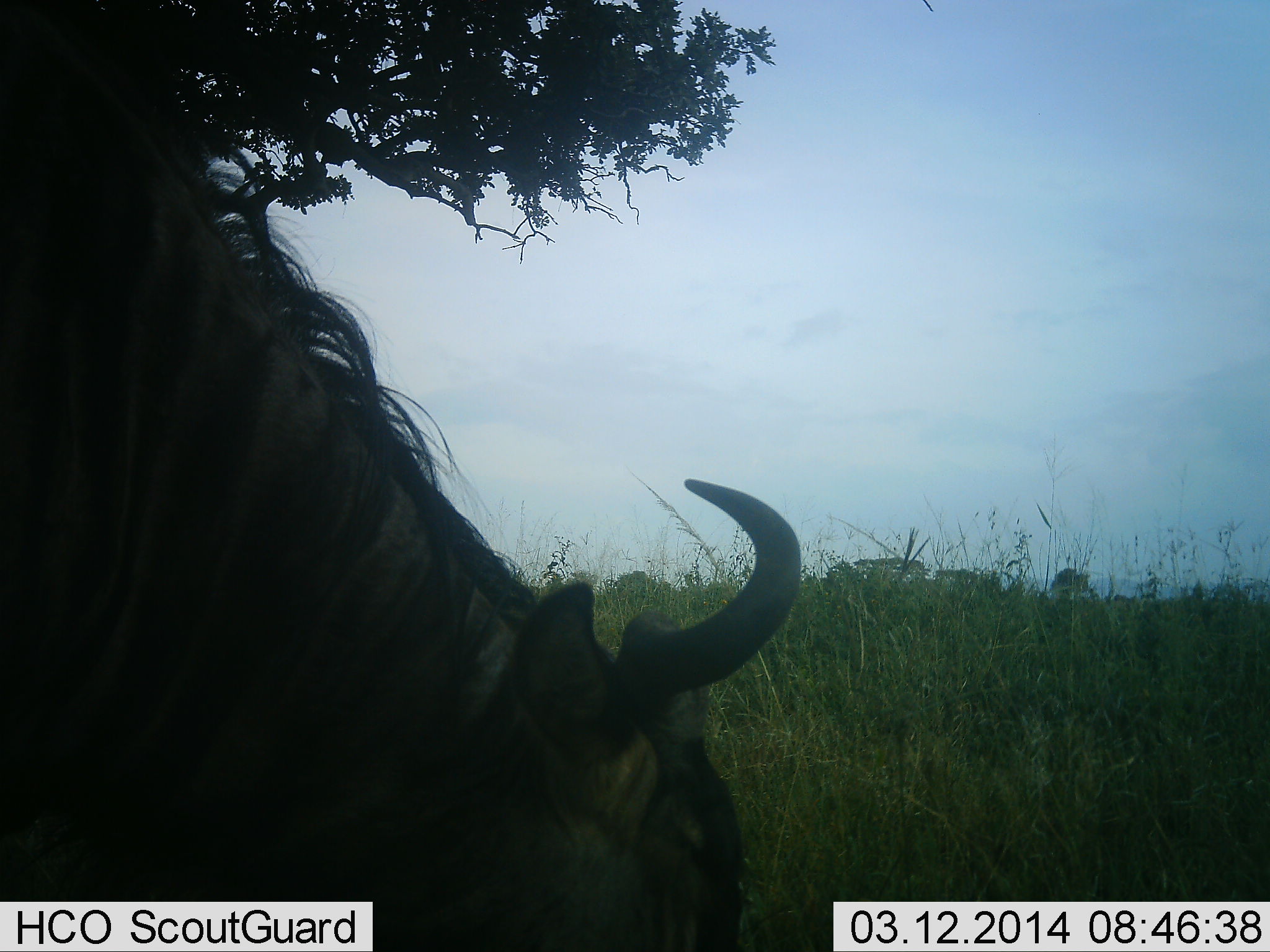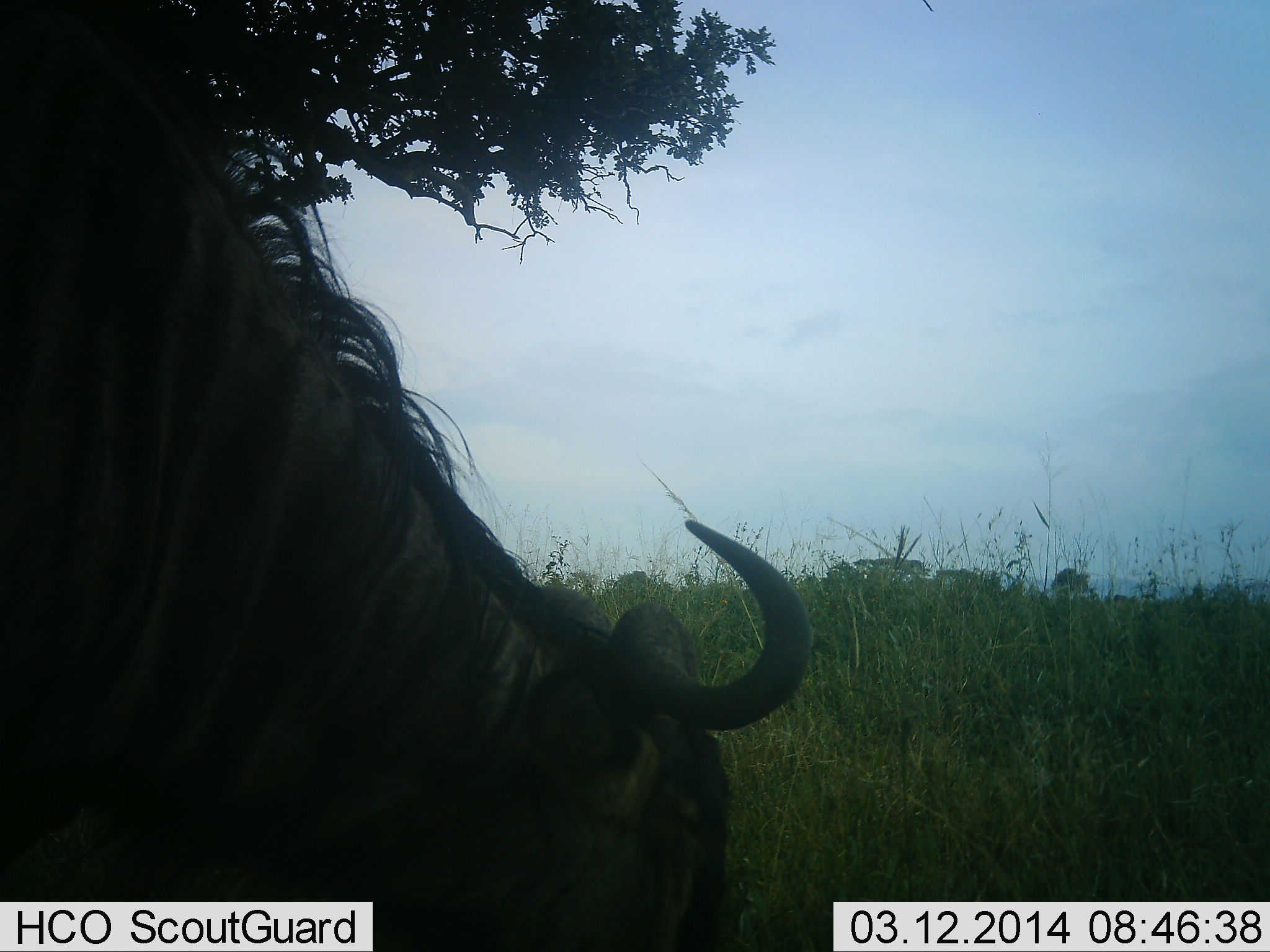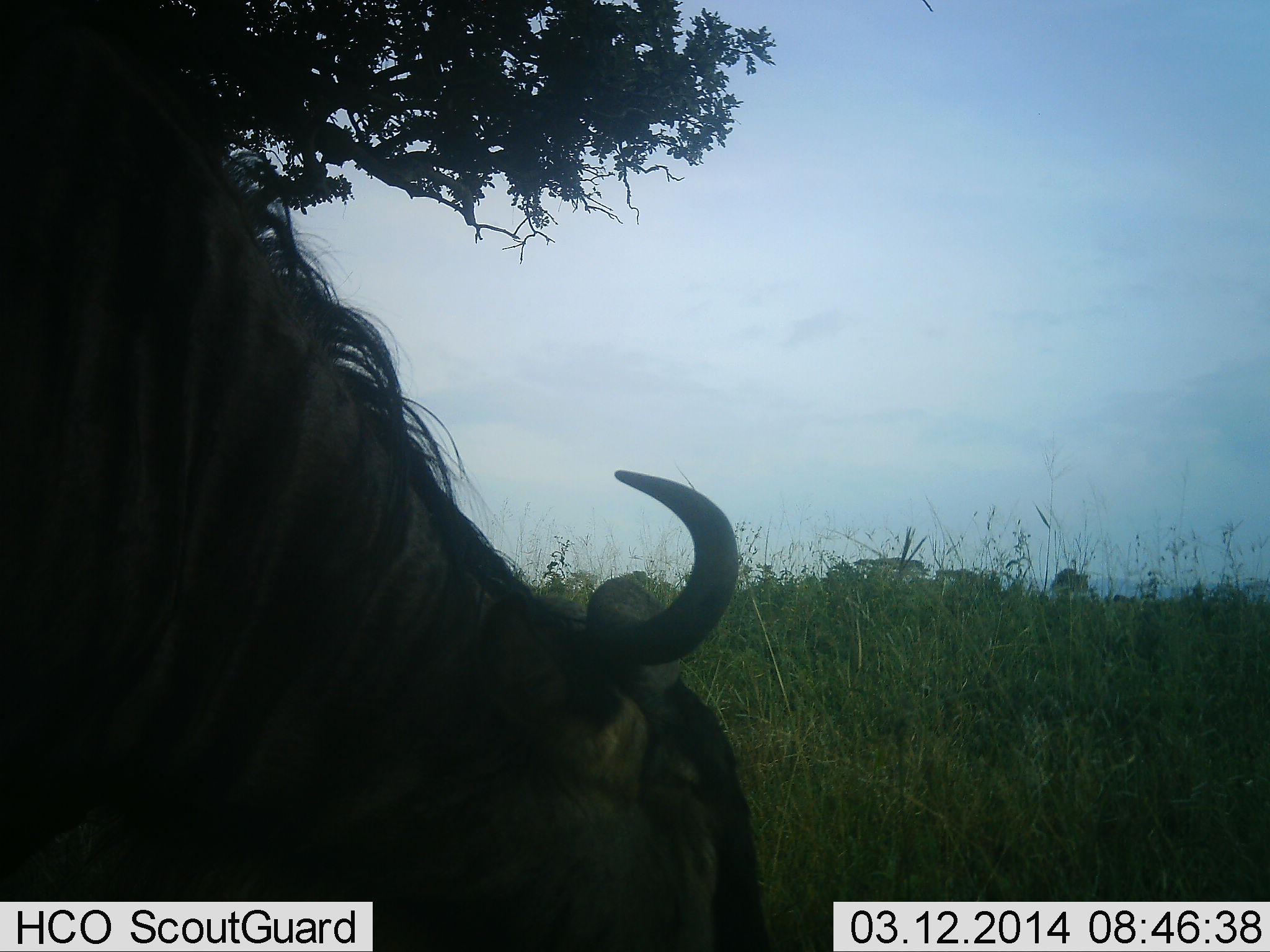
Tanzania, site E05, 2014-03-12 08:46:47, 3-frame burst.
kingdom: Animalia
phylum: Chordata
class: Mammalia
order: Artiodactyla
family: Bovidae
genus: Connochaetes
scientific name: Connochaetes taurinus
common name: blue wildebeest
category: wildebeest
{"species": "wildebeest (blue wildebeest) (Connochaetes taurinus)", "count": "1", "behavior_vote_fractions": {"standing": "20%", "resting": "0%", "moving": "0%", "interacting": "0%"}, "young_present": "0%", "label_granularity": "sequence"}